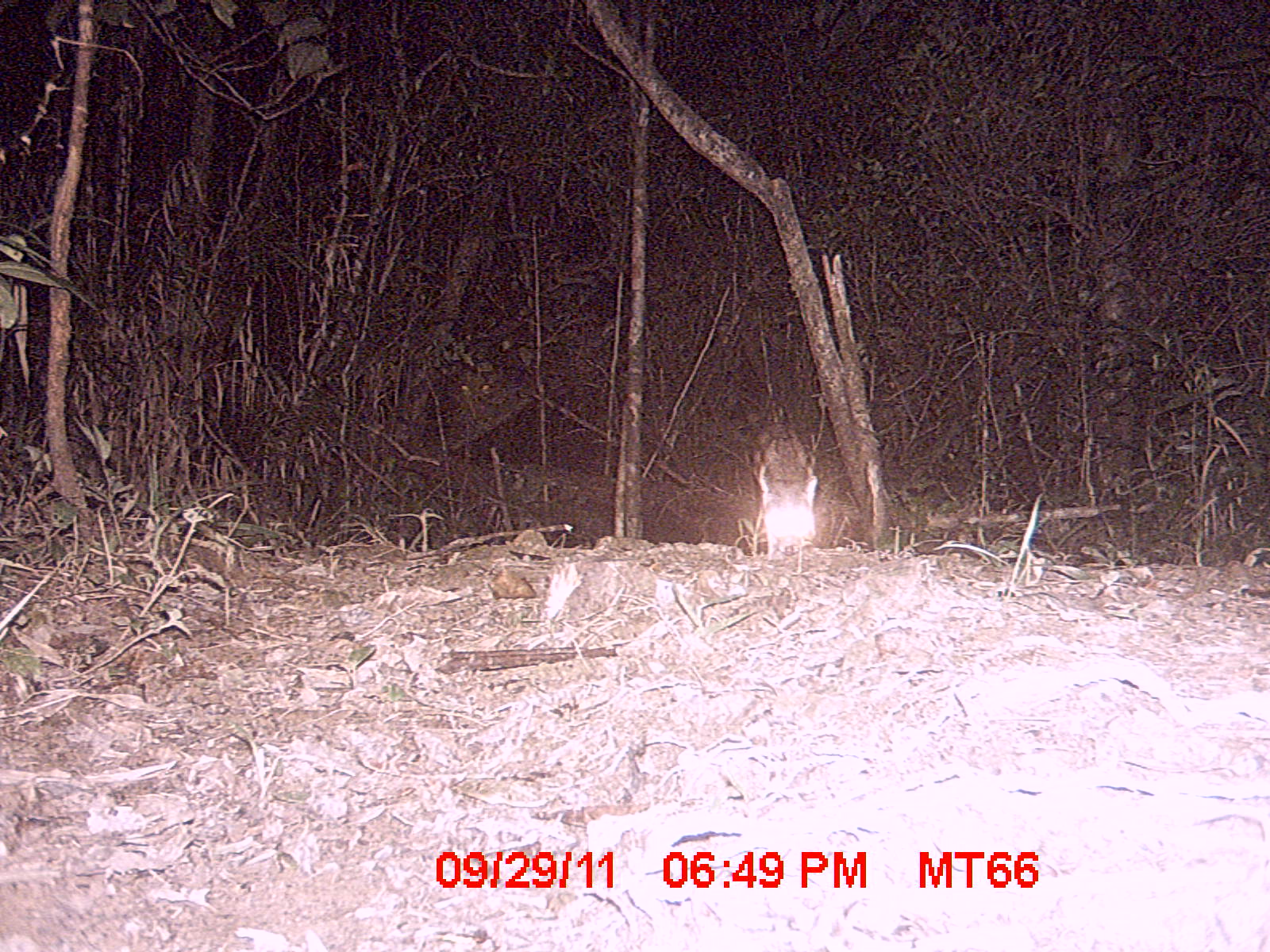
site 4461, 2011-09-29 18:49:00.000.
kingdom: Animalia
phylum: Chordata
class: Aves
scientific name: Aves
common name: bird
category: unknown bird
Unknown bird (bird) (Aves), count 1.